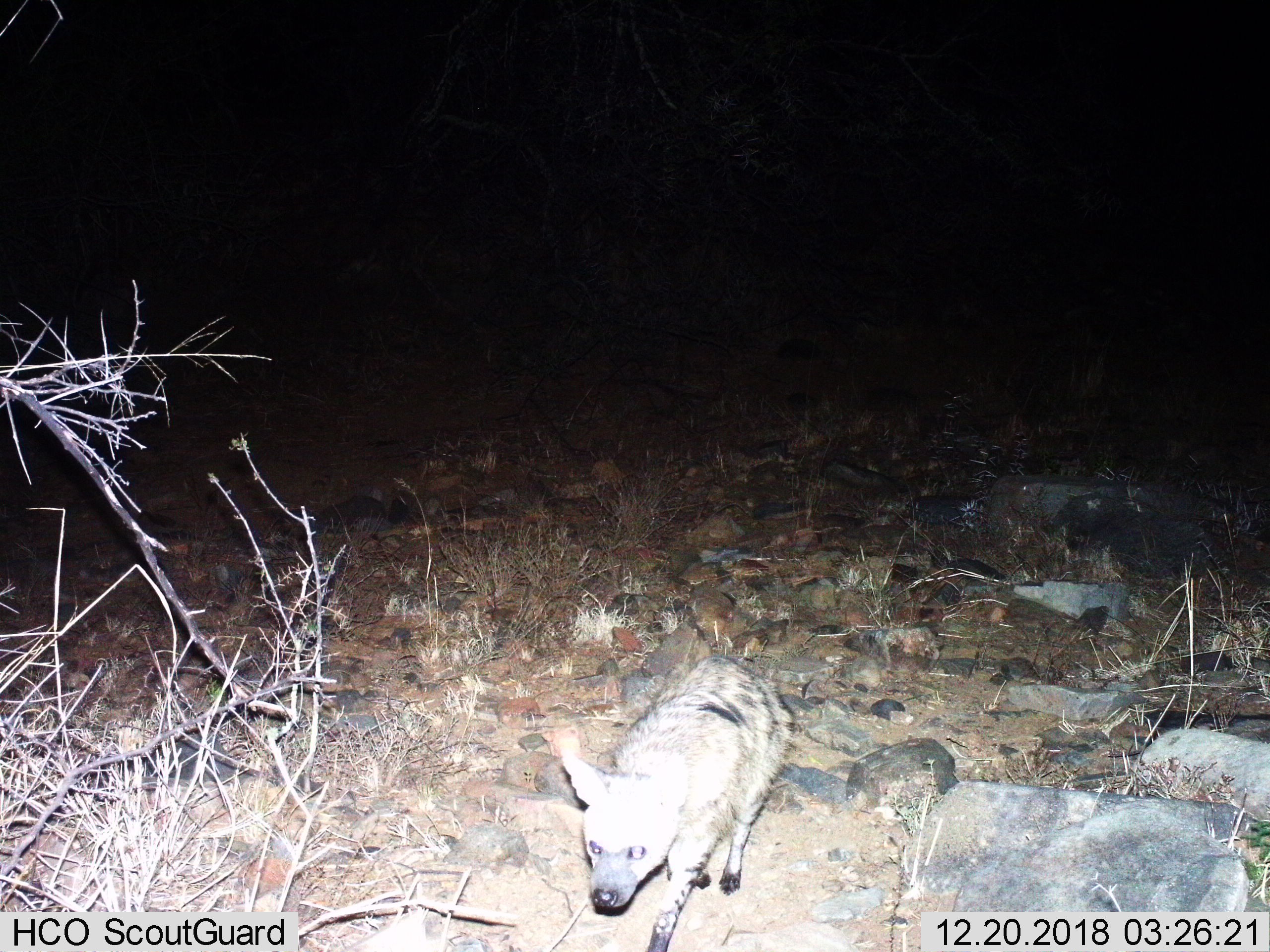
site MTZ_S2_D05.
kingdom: Animalia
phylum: Chordata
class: Mammalia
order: Carnivora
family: Hyaenidae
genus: Proteles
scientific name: Proteles cristatus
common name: aardwolf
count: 1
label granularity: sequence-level